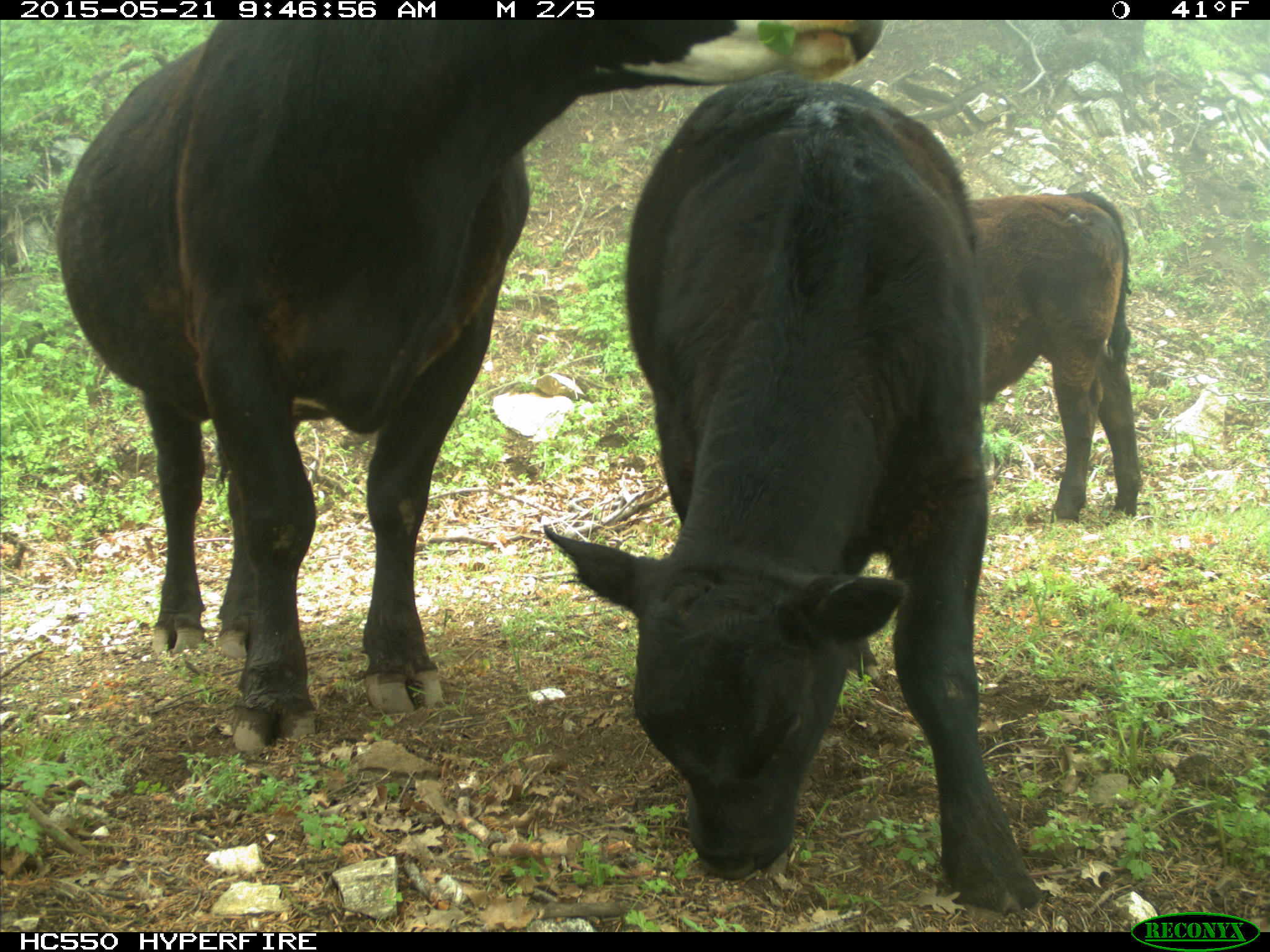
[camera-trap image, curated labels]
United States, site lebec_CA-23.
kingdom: Animalia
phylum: Chordata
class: Mammalia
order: Artiodactyla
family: Bovidae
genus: Bos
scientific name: Bos taurus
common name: domestic cow